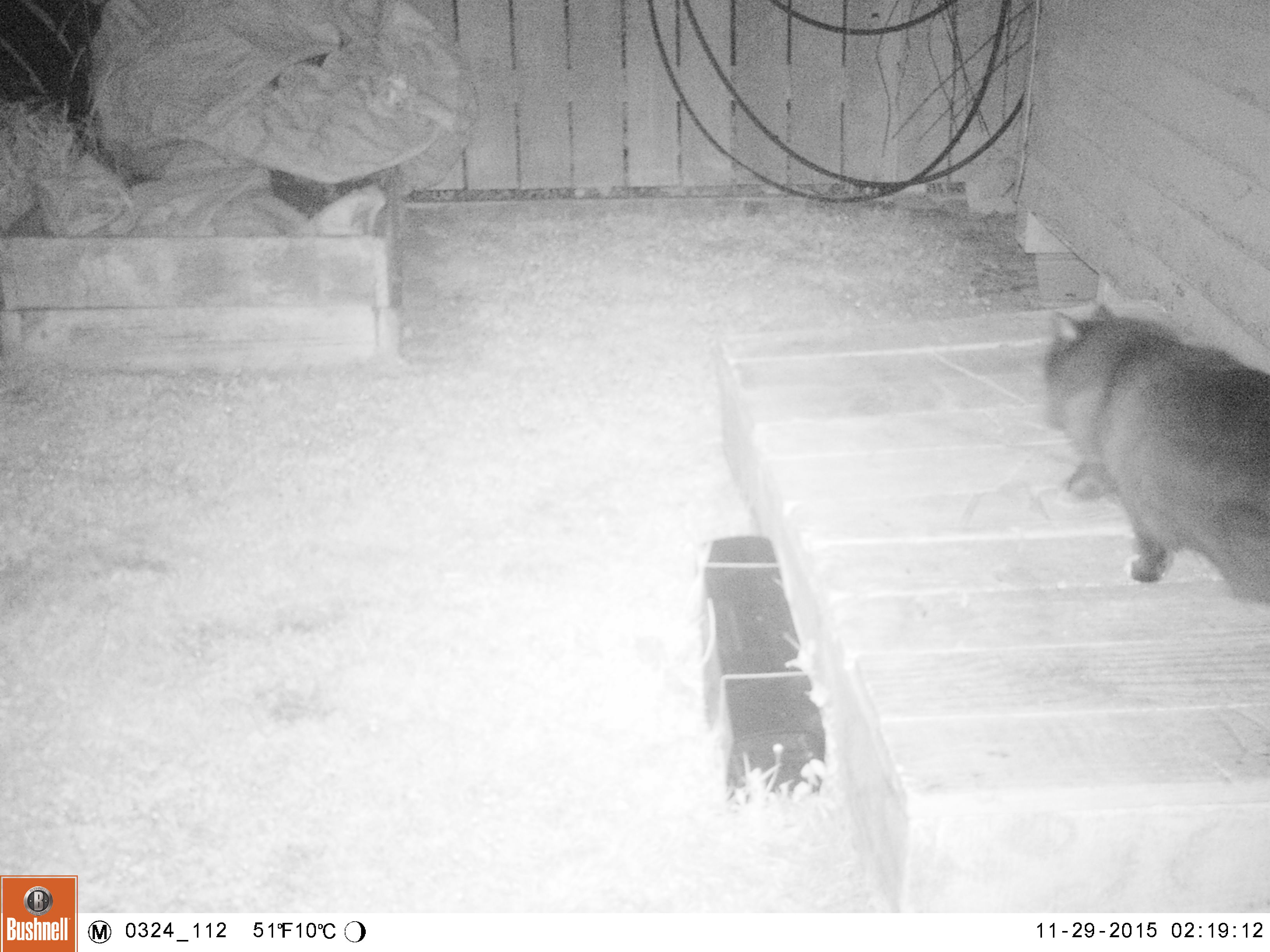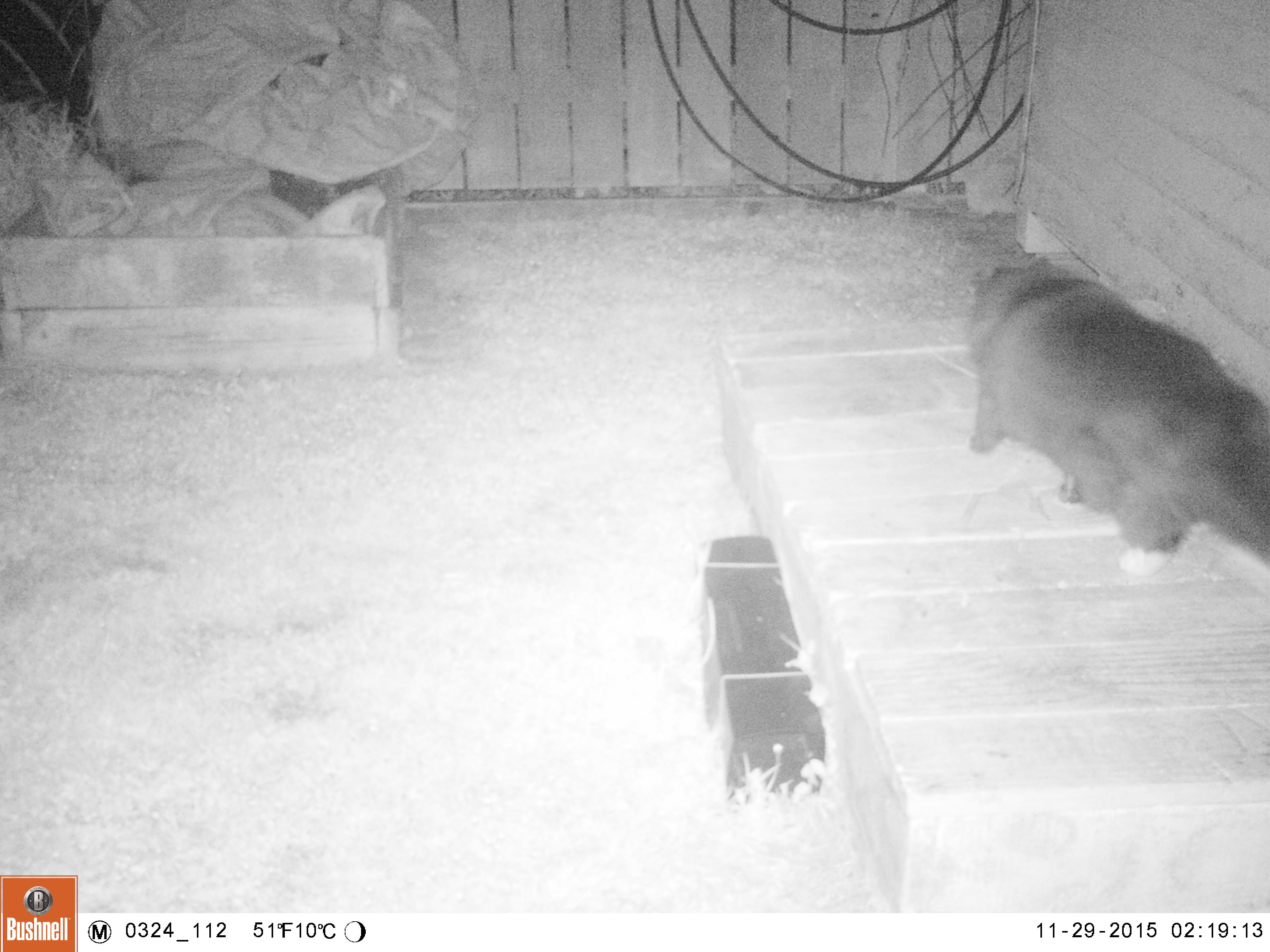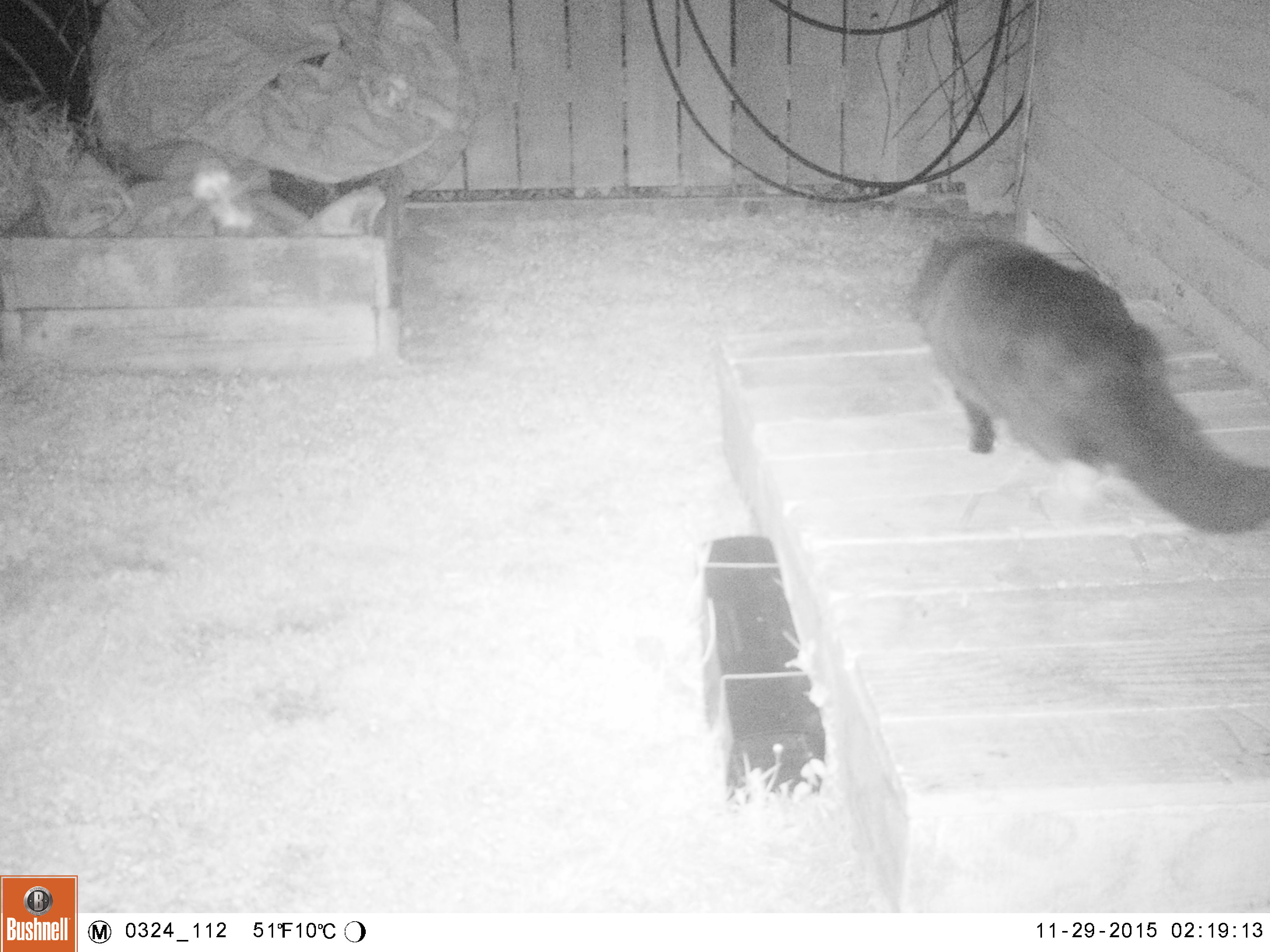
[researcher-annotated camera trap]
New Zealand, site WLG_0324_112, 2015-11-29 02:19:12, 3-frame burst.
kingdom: Animalia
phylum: Chordata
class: Mammalia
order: Carnivora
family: Felidae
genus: Felis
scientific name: Felis catus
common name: domestic cat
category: cat